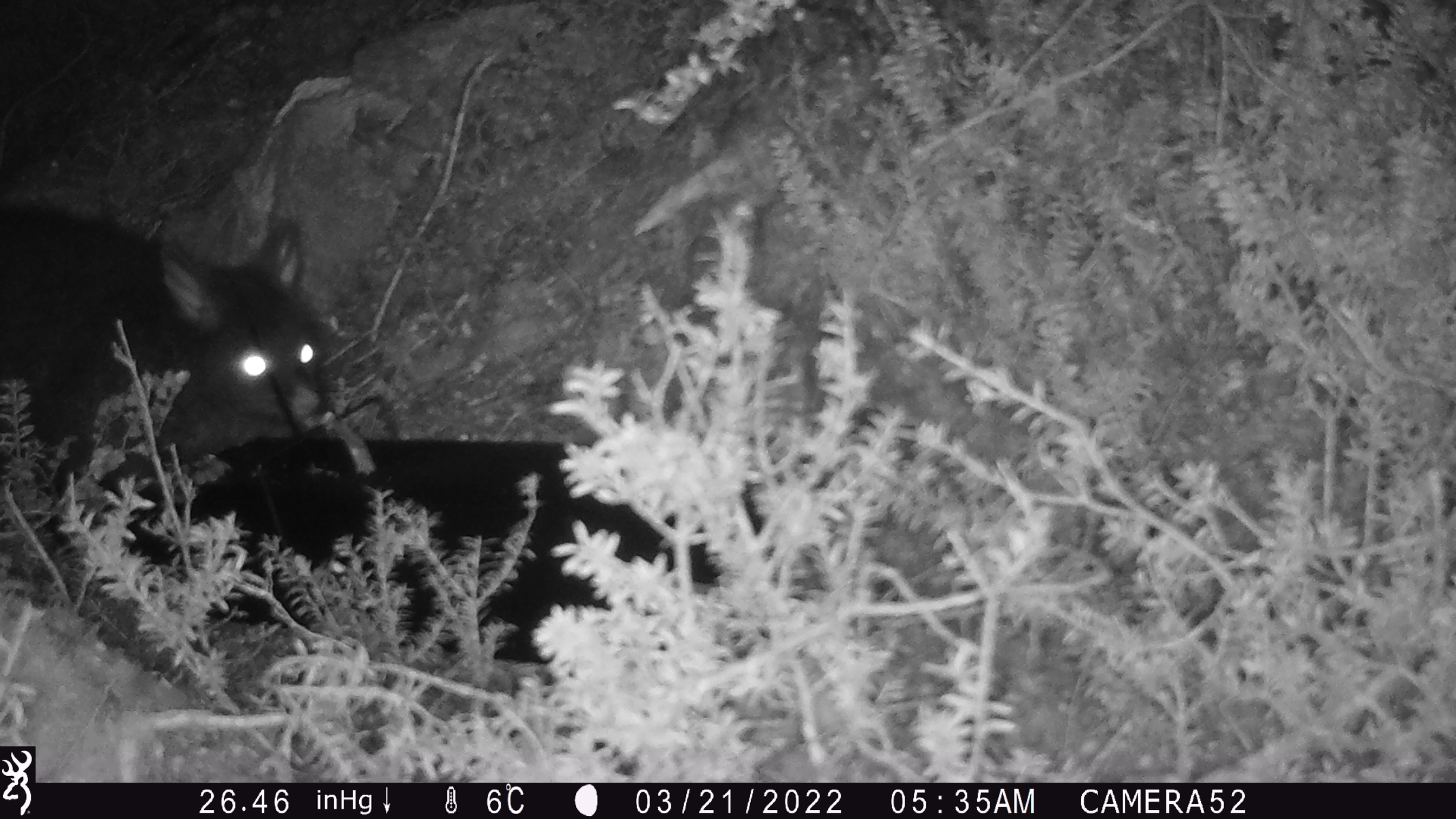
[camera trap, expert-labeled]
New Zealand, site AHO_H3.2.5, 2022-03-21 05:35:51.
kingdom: Animalia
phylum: Chordata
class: Mammalia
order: Diprotodontia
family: Phalangeridae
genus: Trichosurus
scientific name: Trichosurus vulpecula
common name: common brushtail possum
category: possum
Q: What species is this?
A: Possum (common brushtail possum) (Trichosurus vulpecula).